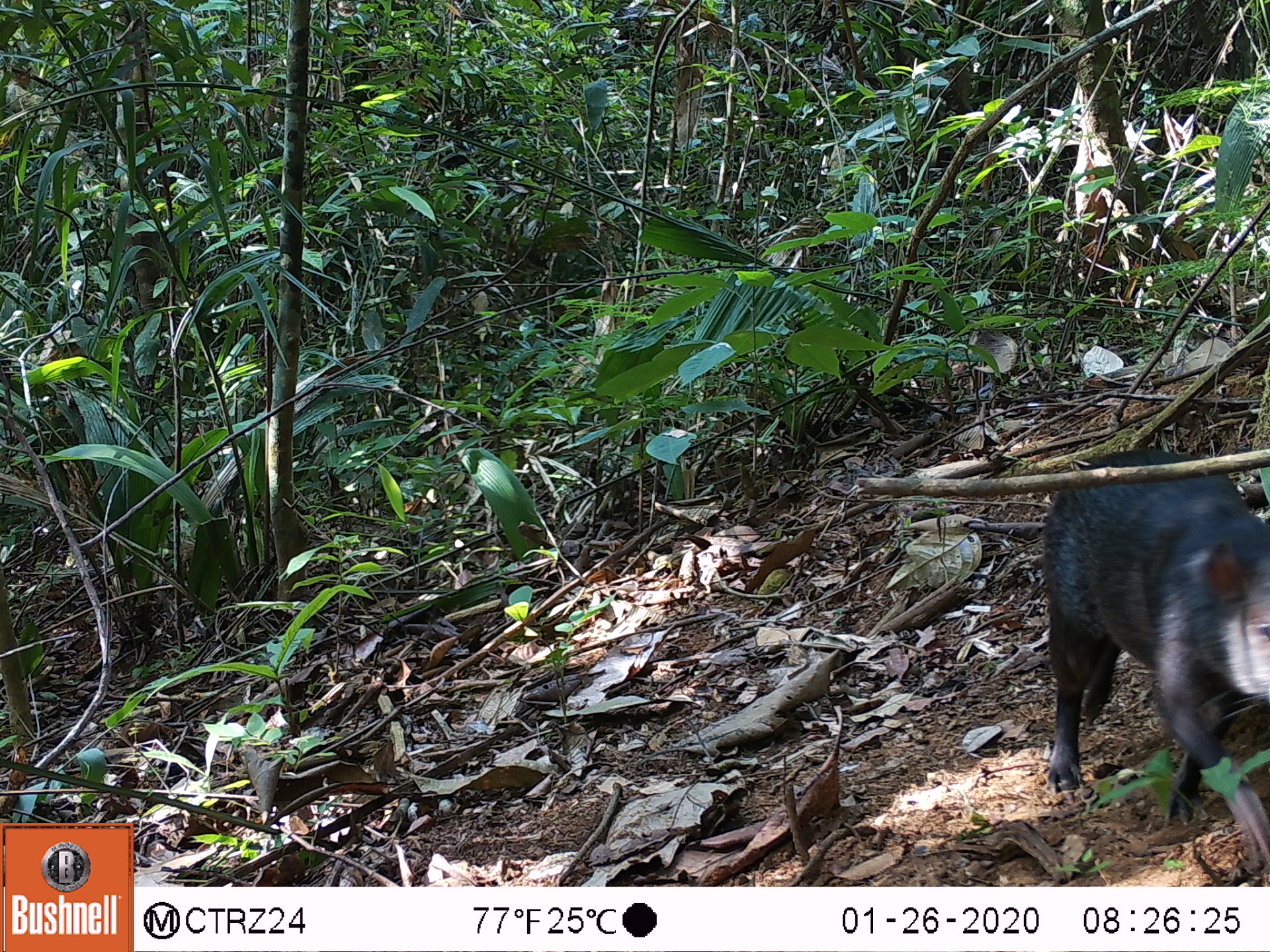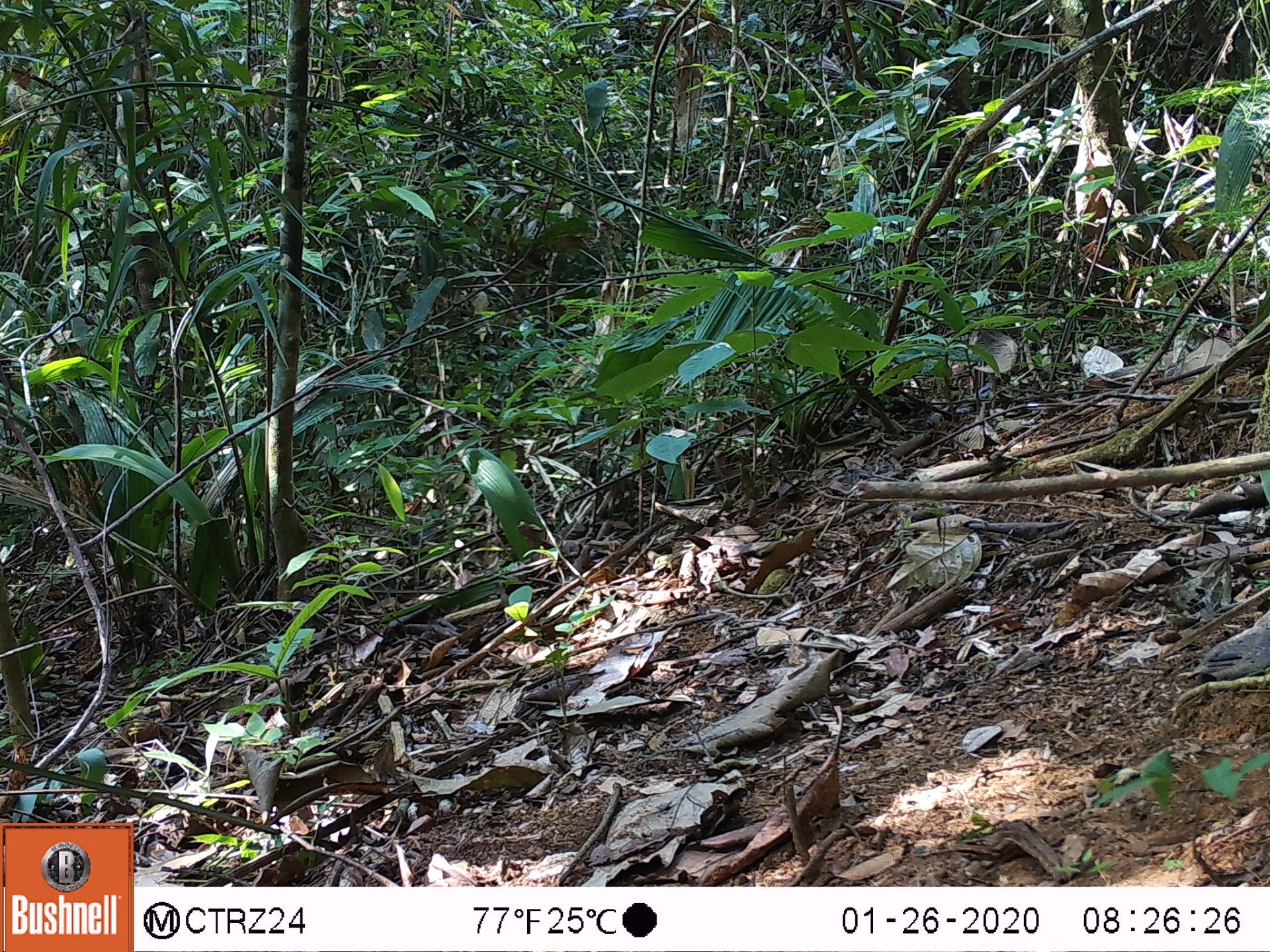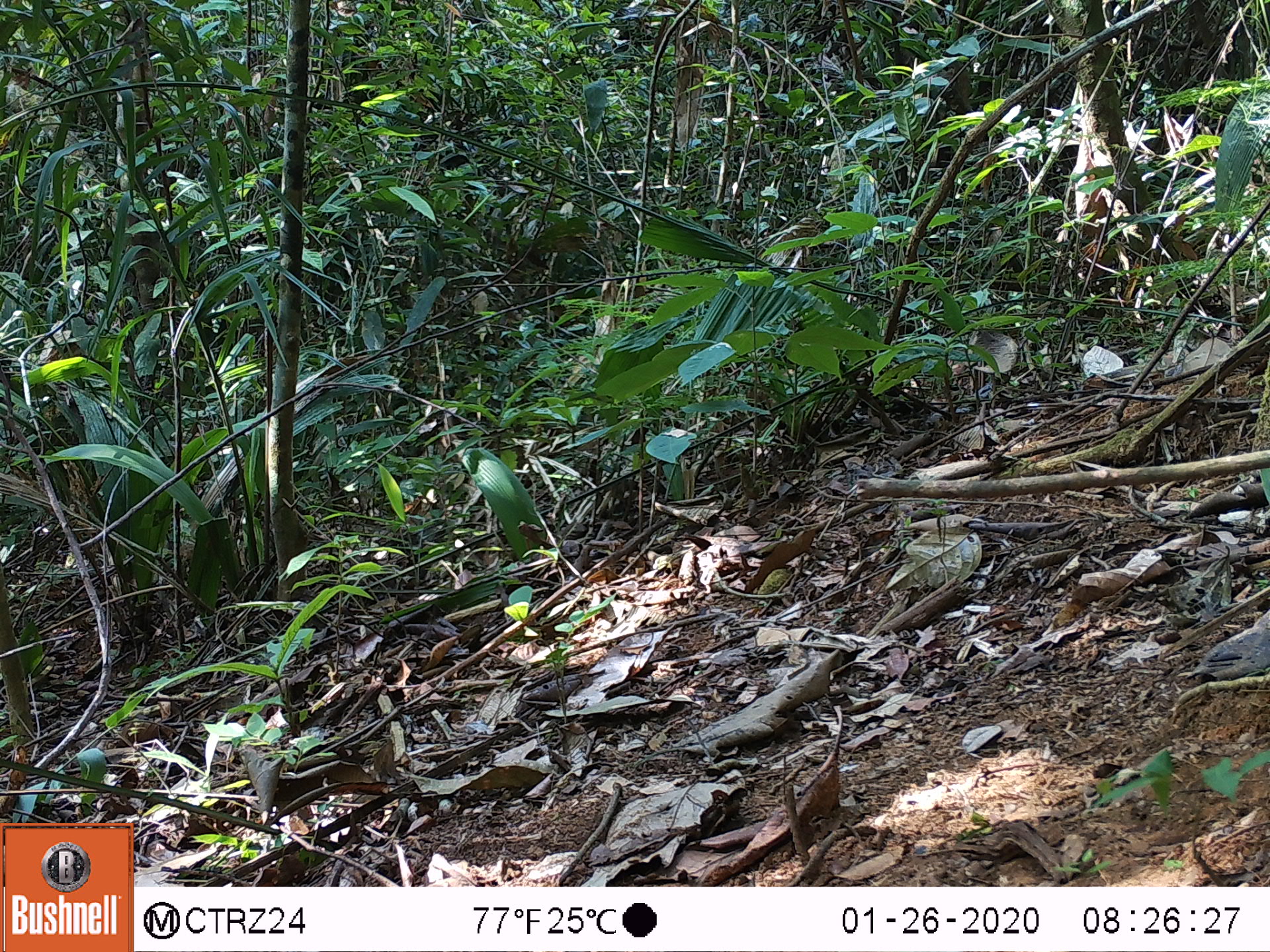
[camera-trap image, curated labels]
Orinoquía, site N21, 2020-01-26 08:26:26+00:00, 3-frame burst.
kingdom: Animalia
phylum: Chordata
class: Mammalia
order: Rodentia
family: Dasyproctidae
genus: Dasyprocta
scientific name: Dasyprocta fuliginosa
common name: black agouti